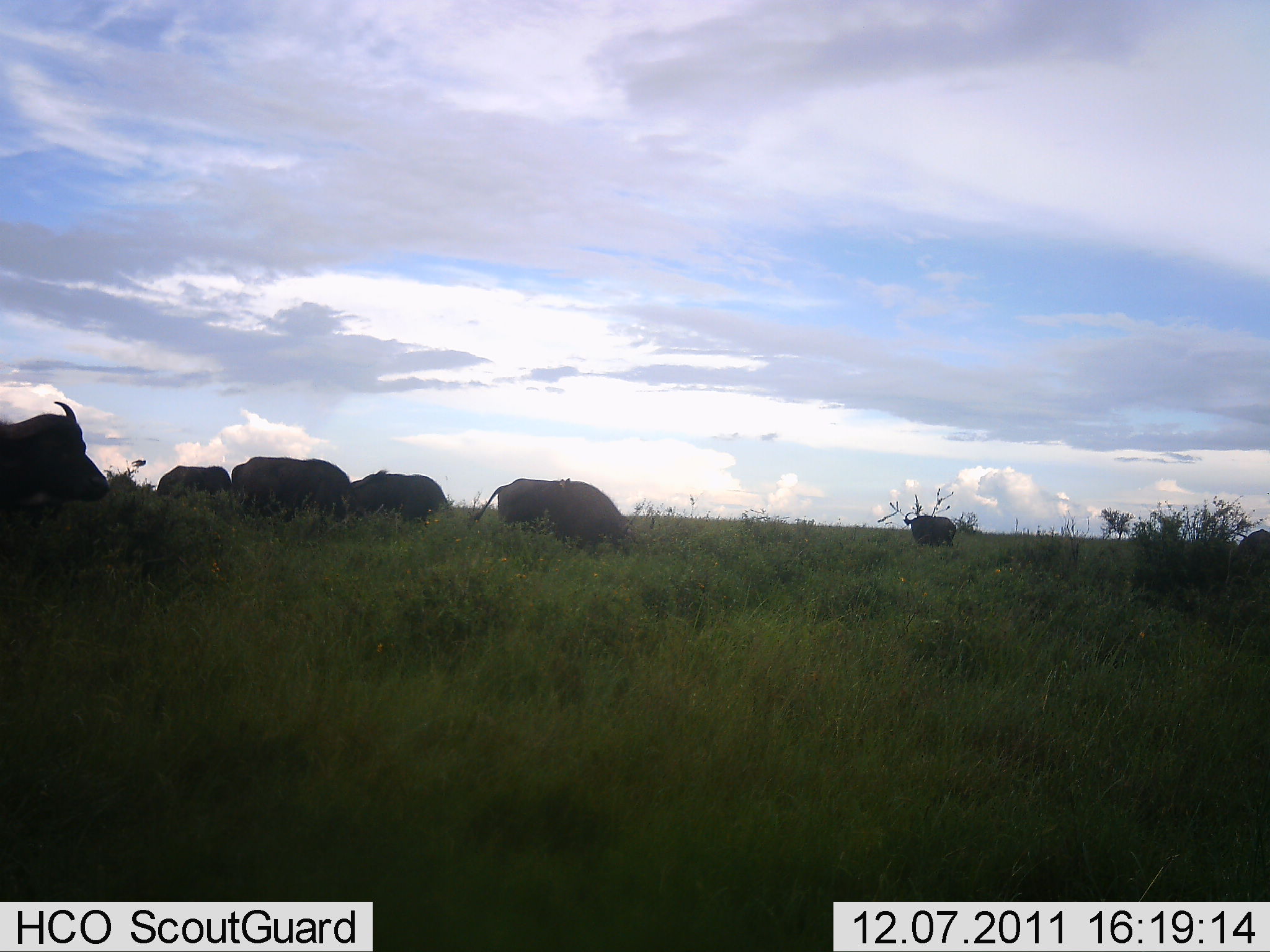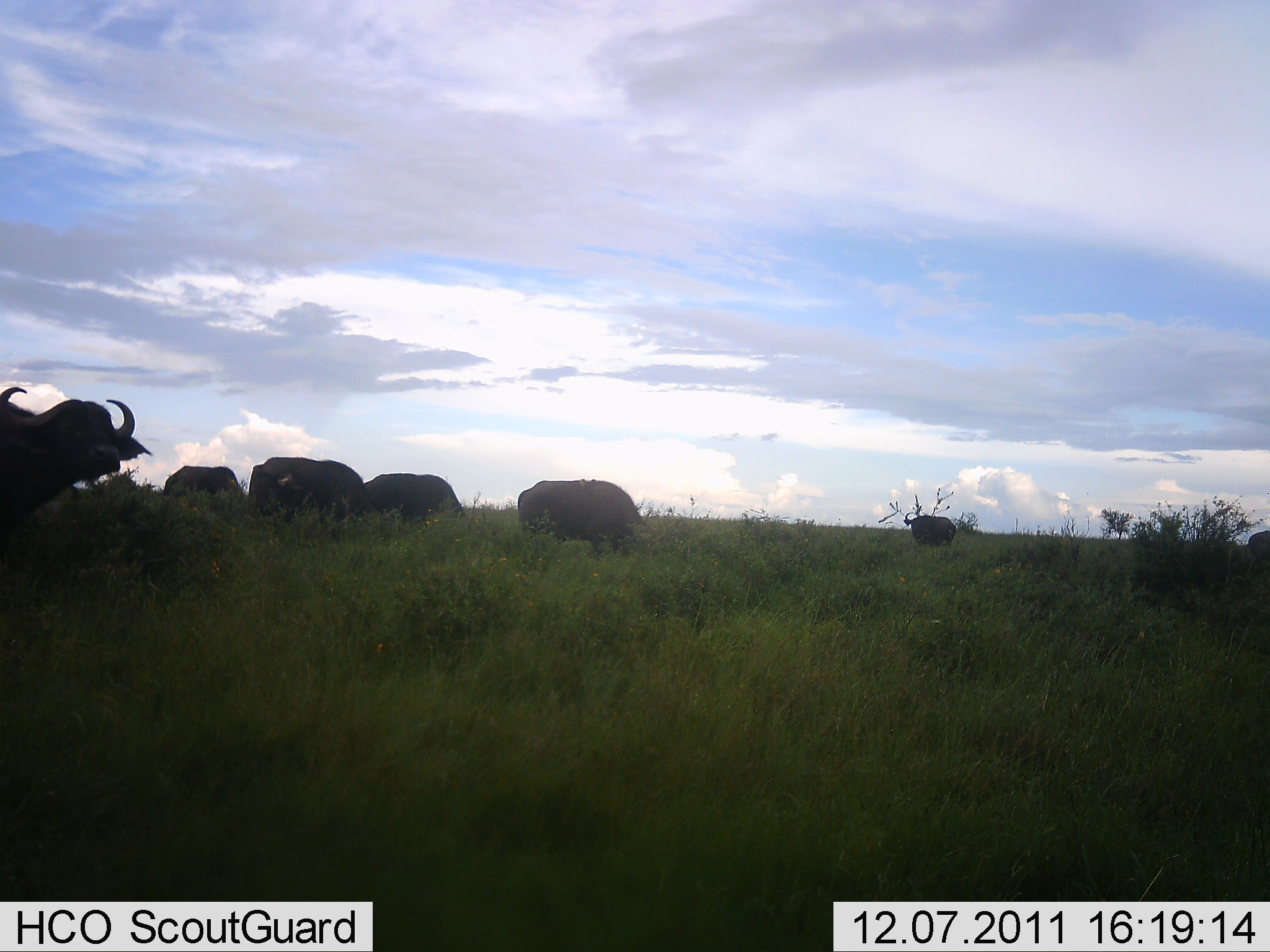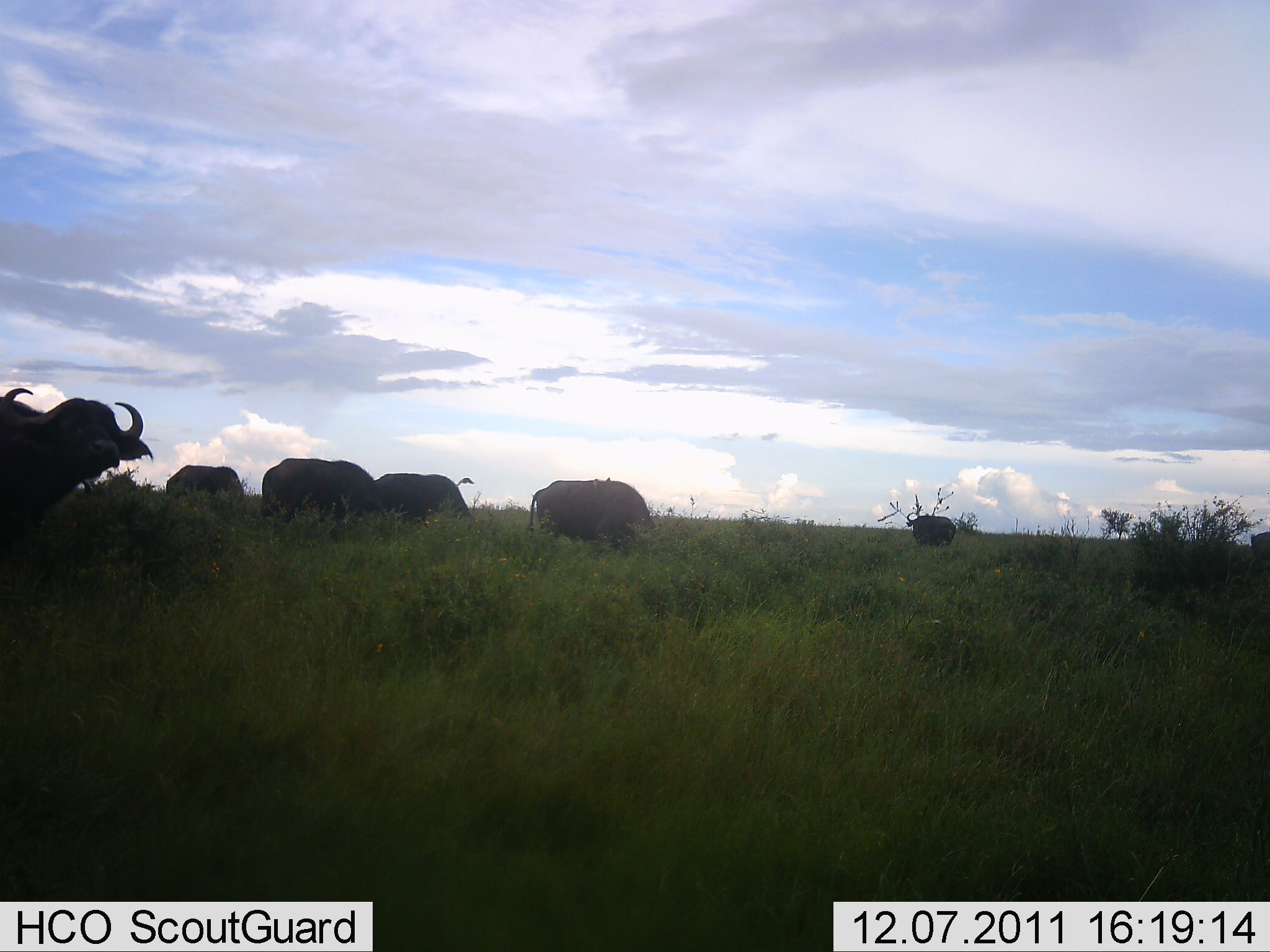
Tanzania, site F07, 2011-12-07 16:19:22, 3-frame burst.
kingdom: Animalia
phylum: Chordata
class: Mammalia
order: Artiodactyla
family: Bovidae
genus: Syncerus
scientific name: Syncerus caffer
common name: cape buffalo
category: buffalo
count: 7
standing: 71%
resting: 0%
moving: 29%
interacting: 0%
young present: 0%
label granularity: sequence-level